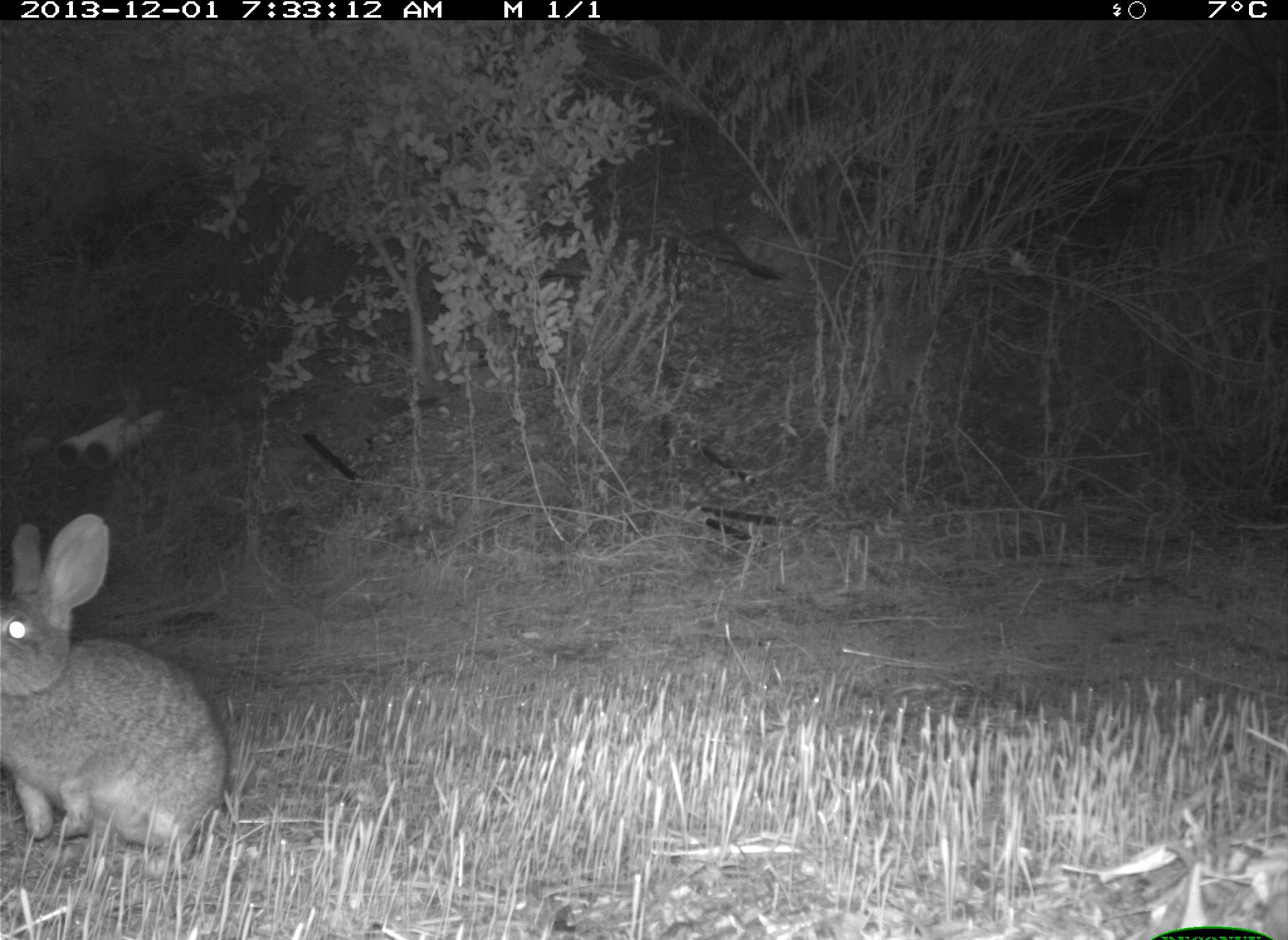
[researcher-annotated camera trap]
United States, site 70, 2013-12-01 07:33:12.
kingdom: Animalia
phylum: Chordata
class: Mammalia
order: Lagomorpha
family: Leporidae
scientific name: Leporidae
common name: rabbits and hares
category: rabbit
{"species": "rabbit (rabbits and hares) (Leporidae)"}